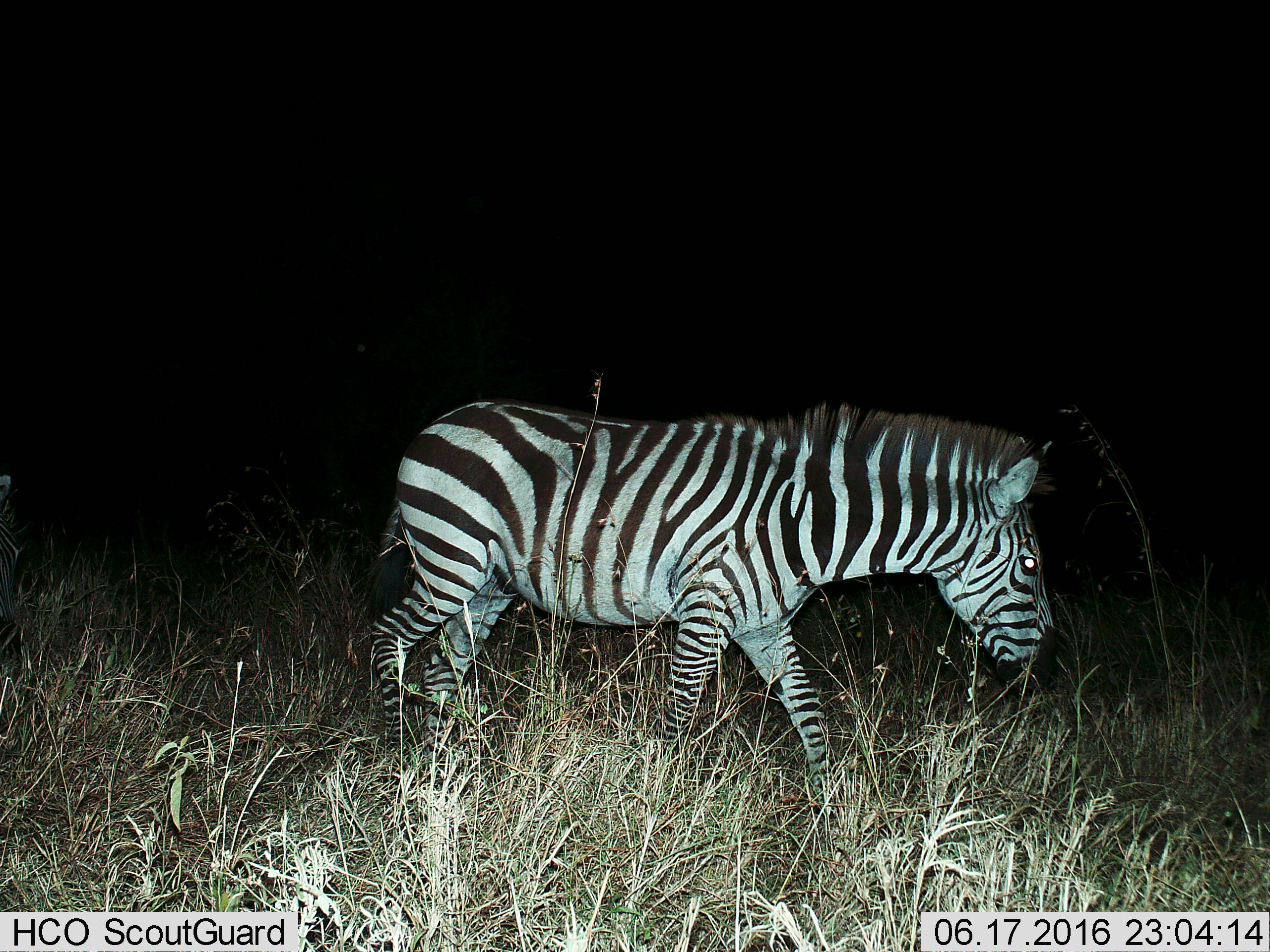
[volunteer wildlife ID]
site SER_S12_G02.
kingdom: Animalia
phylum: Chordata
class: Mammalia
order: Perissodactyla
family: Equidae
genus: Equus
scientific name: Equus quagga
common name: plains zebra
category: zebraplains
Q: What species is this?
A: Zebraplains (plains zebra) (Equus quagga).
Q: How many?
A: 1.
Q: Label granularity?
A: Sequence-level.